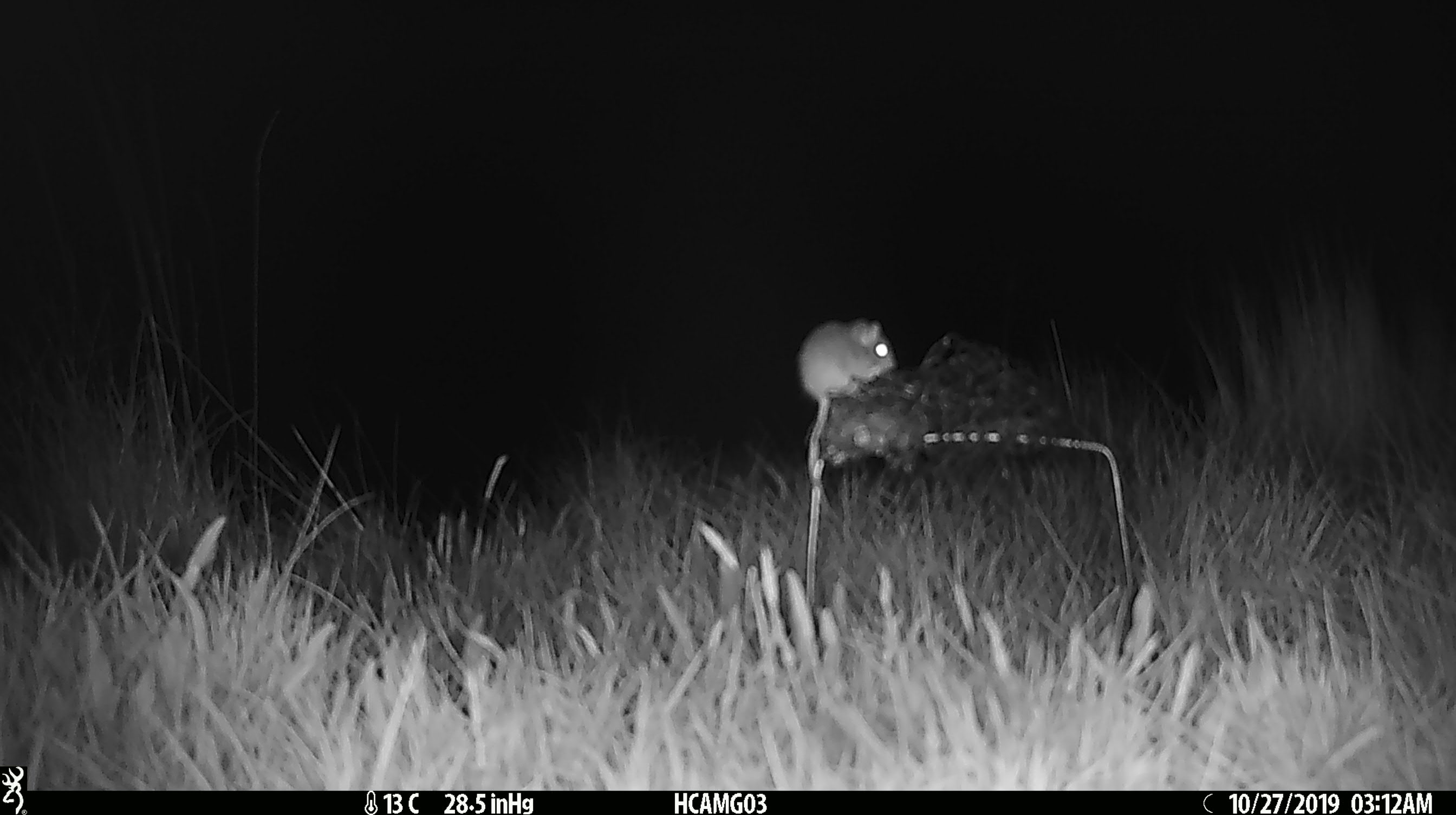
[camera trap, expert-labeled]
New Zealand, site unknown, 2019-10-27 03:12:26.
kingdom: Animalia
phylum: Chordata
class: Mammalia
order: Rodentia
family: Muridae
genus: Mus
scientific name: Mus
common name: mouse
Mouse (Mus).